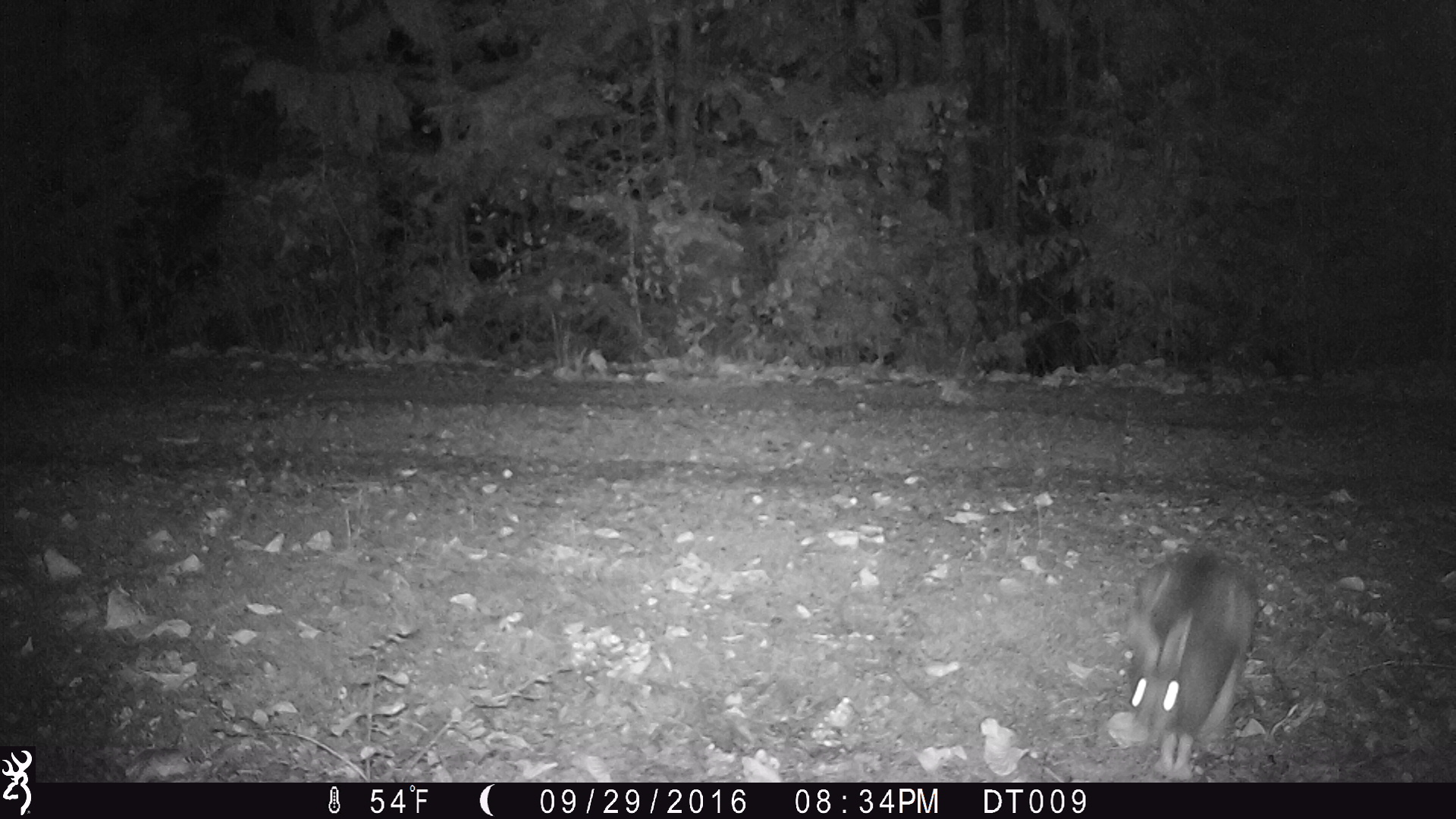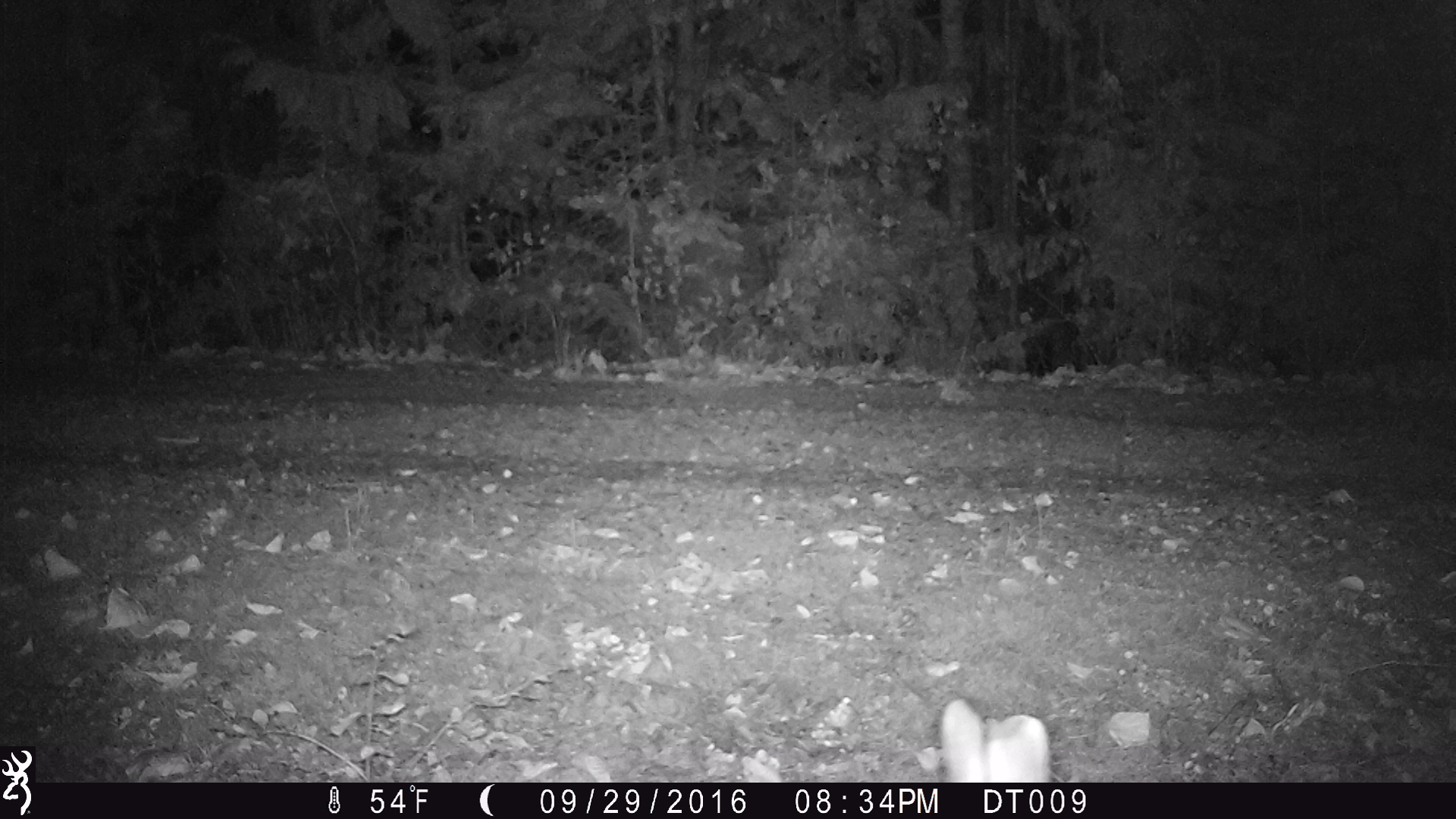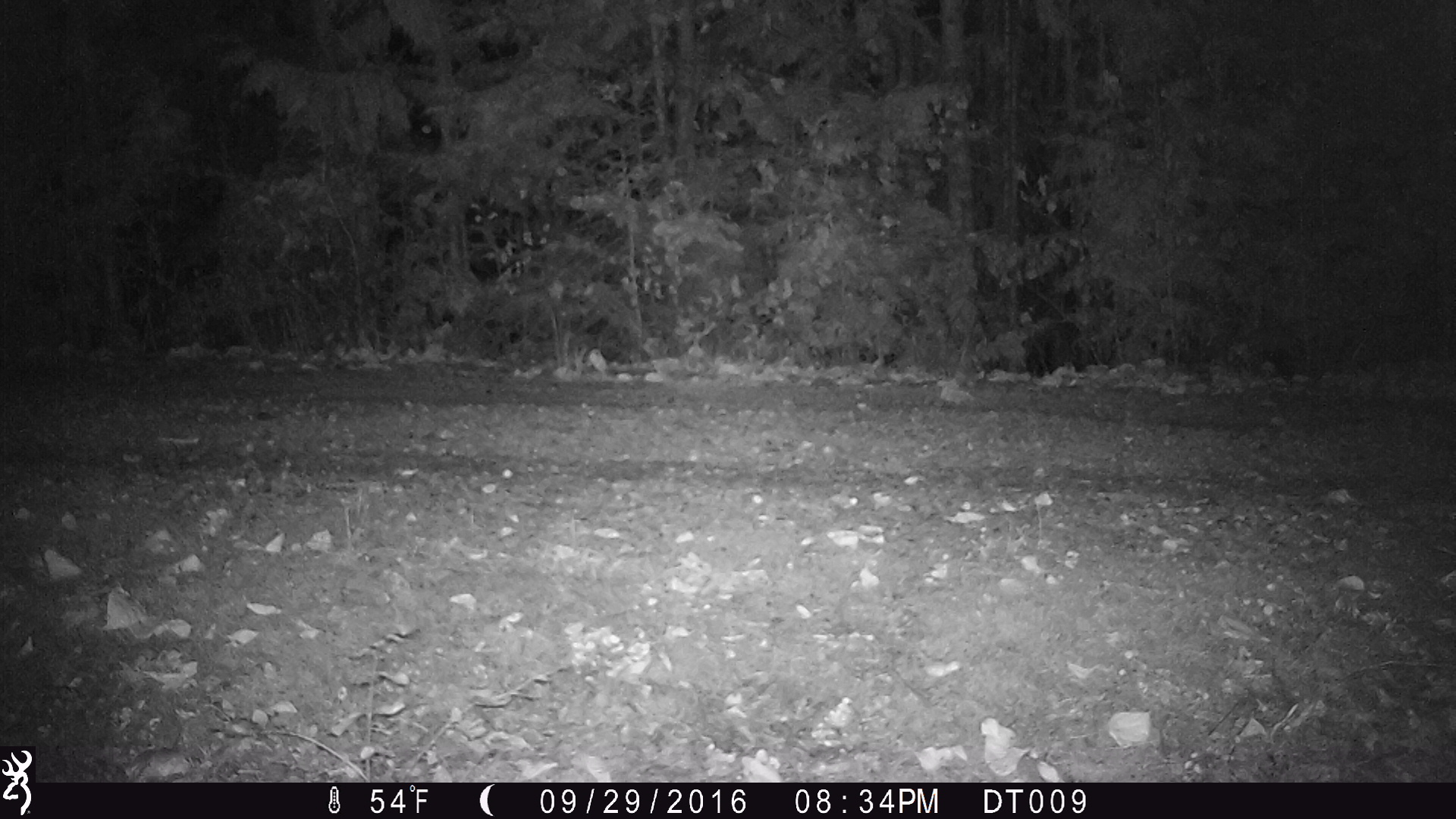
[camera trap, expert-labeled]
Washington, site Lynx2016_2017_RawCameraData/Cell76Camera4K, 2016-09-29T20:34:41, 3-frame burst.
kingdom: Animalia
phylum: Chordata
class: Mammalia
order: Lagomorpha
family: Leporidae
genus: Lepus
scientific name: Lepus americanus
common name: snowshoe hare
Lepus americanus (snowshoe hare). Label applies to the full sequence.